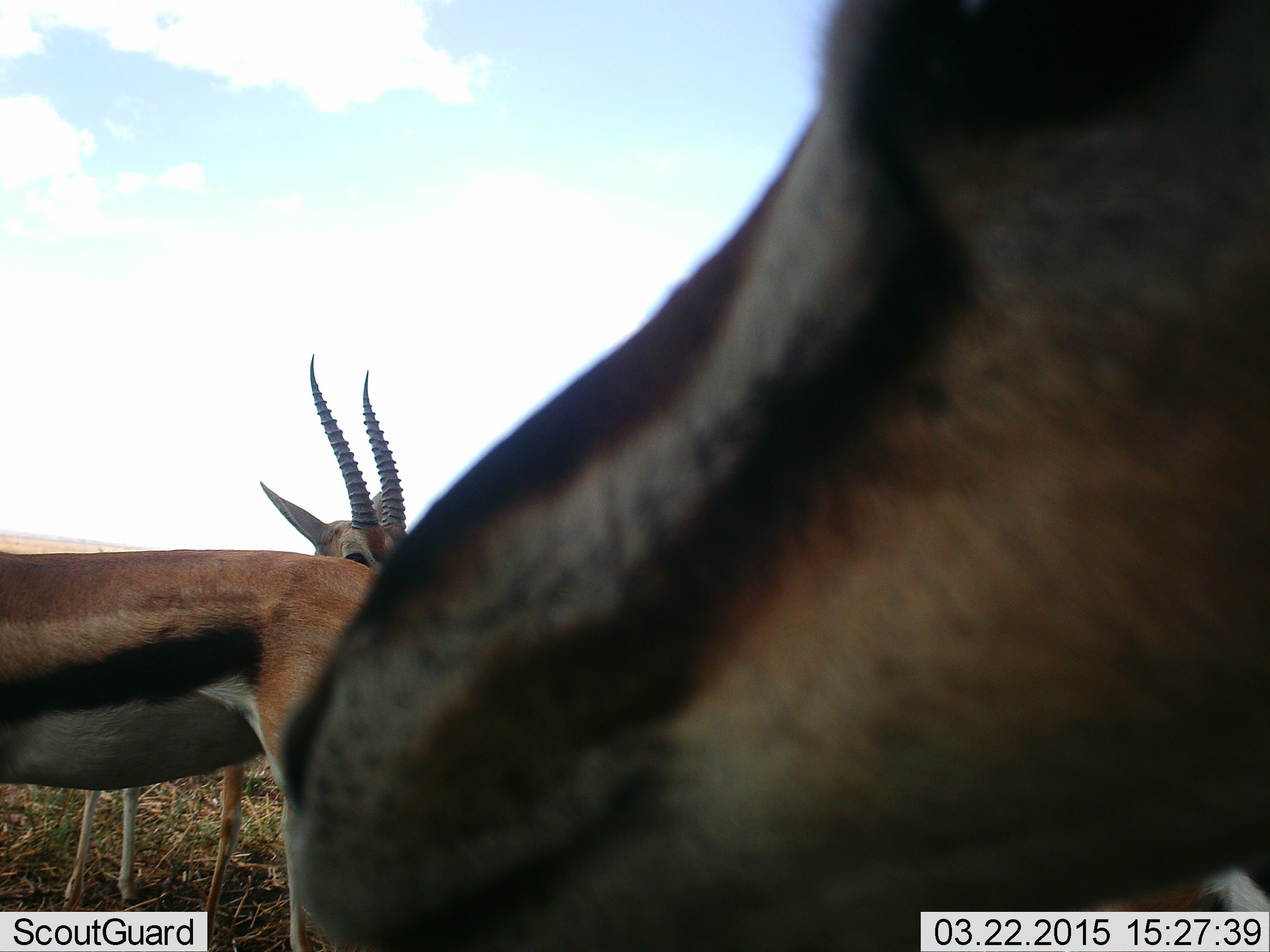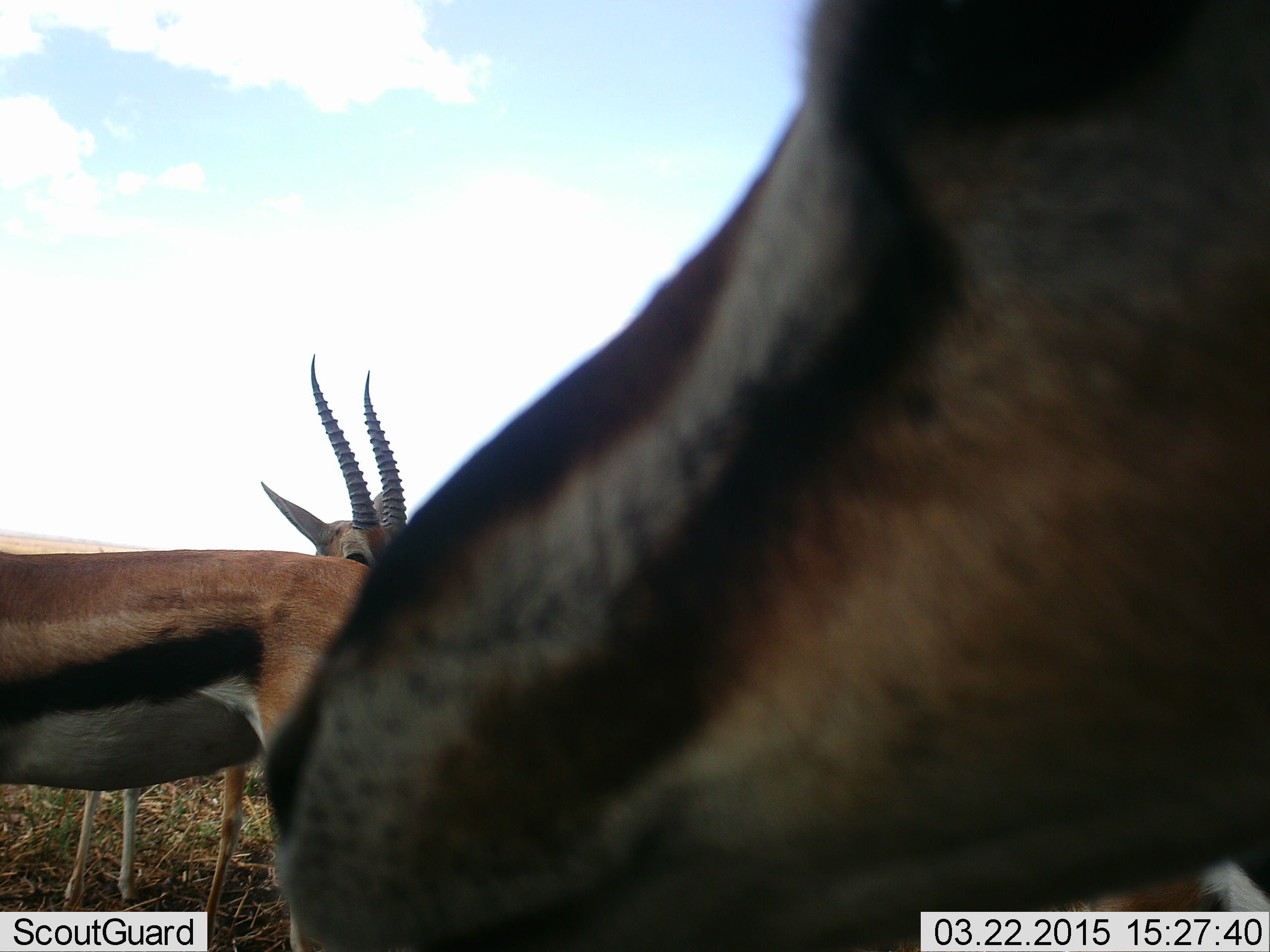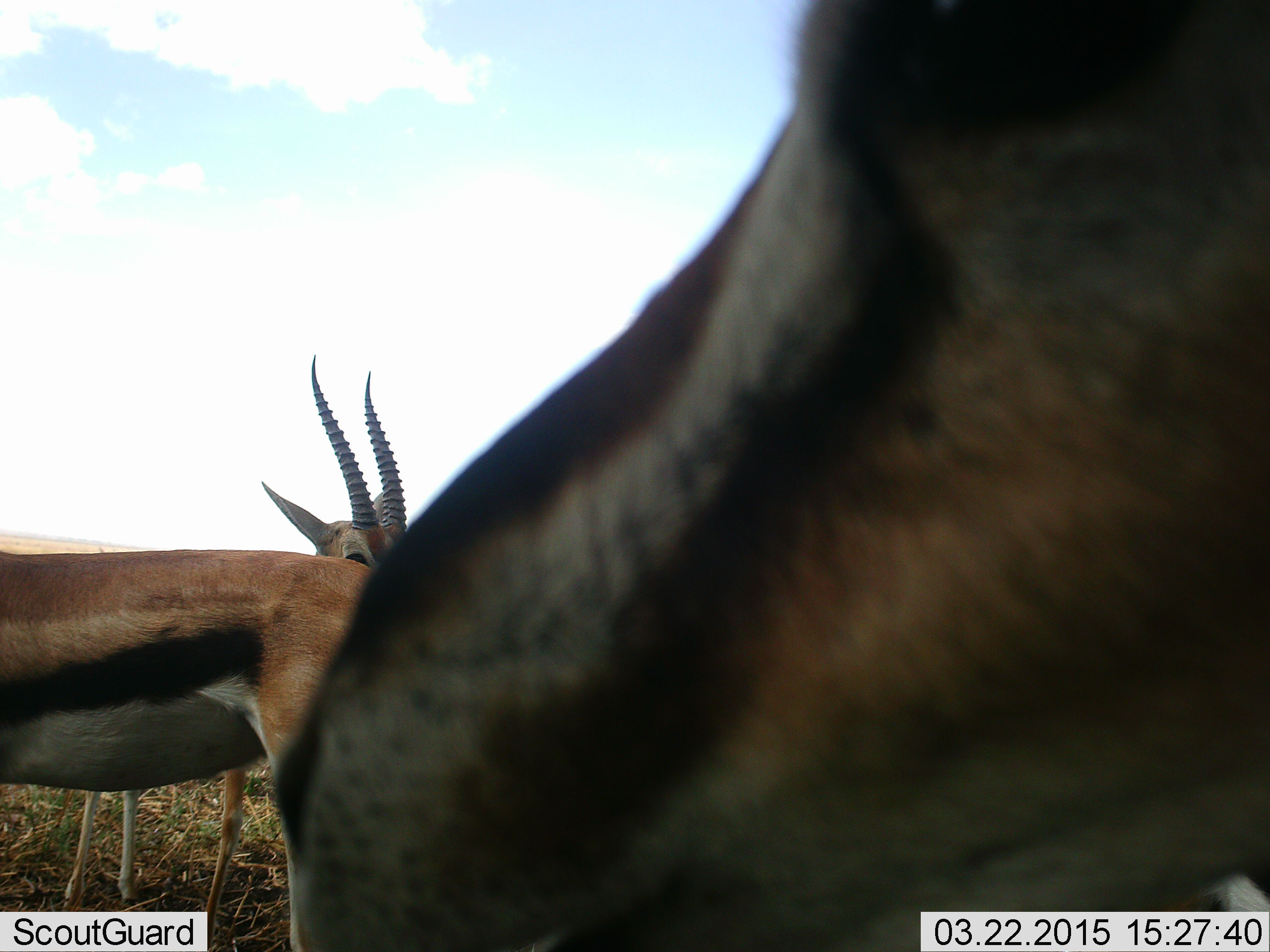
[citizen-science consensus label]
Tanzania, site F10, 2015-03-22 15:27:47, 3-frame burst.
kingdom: Animalia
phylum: Chordata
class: Mammalia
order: Artiodactyla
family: Bovidae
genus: Eudorcas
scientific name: Eudorcas thomsonii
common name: thomson's gazelle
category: gazellethomsons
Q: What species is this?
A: Gazellethomsons (thomson's gazelle) (Eudorcas thomsonii).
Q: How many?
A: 3.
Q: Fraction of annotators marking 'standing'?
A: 100%.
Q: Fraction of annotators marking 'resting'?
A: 10%.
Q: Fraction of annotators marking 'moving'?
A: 0%.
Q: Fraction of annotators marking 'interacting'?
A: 0%.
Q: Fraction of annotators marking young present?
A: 0%.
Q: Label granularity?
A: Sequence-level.